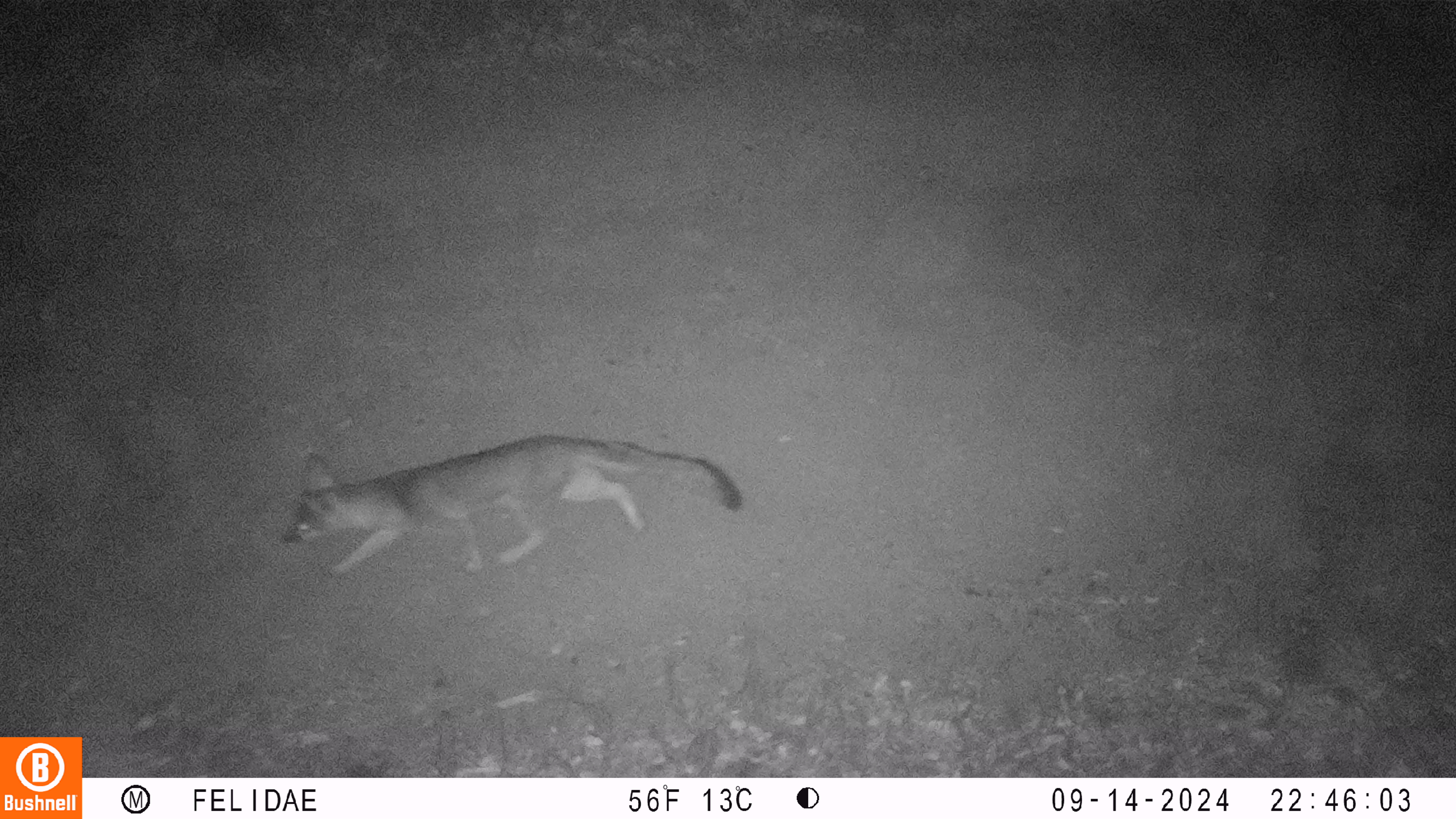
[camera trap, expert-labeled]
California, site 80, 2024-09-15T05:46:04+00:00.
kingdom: Animalia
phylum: Chordata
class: Mammalia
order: Carnivora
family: Canidae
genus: Urocyon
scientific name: Urocyon cinereoargenteus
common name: gray fox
Gray fox (Urocyon cinereoargenteus).